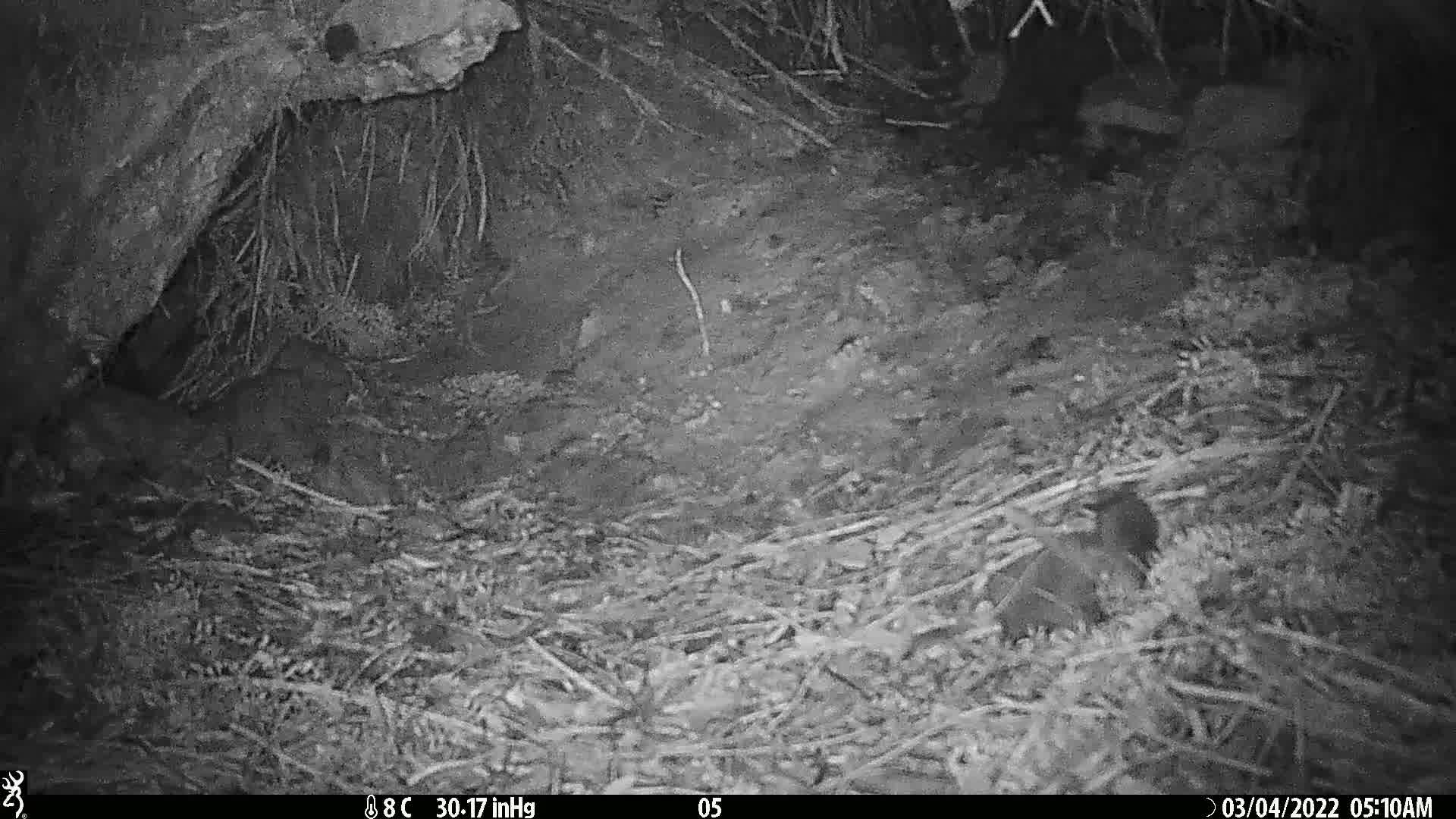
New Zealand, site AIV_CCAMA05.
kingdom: Animalia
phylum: Chordata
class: Mammalia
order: Rodentia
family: Muridae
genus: Mus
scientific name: Mus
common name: mouse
Mouse (Mus).